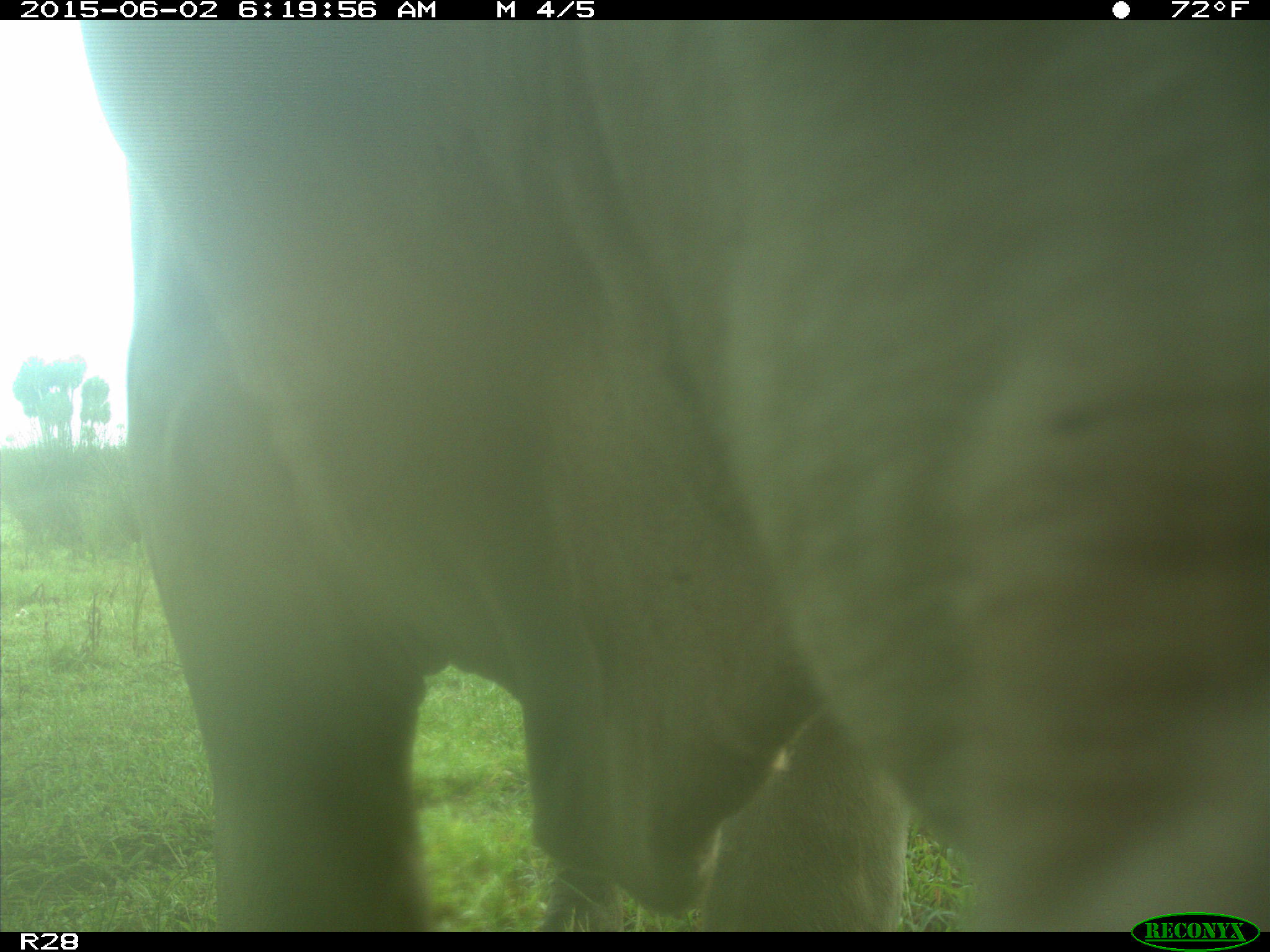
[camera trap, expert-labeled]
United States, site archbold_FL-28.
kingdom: Animalia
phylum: Chordata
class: Mammalia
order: Artiodactyla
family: Bovidae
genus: Bos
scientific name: Bos taurus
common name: domestic cow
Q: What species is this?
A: Bos taurus (domestic cow).